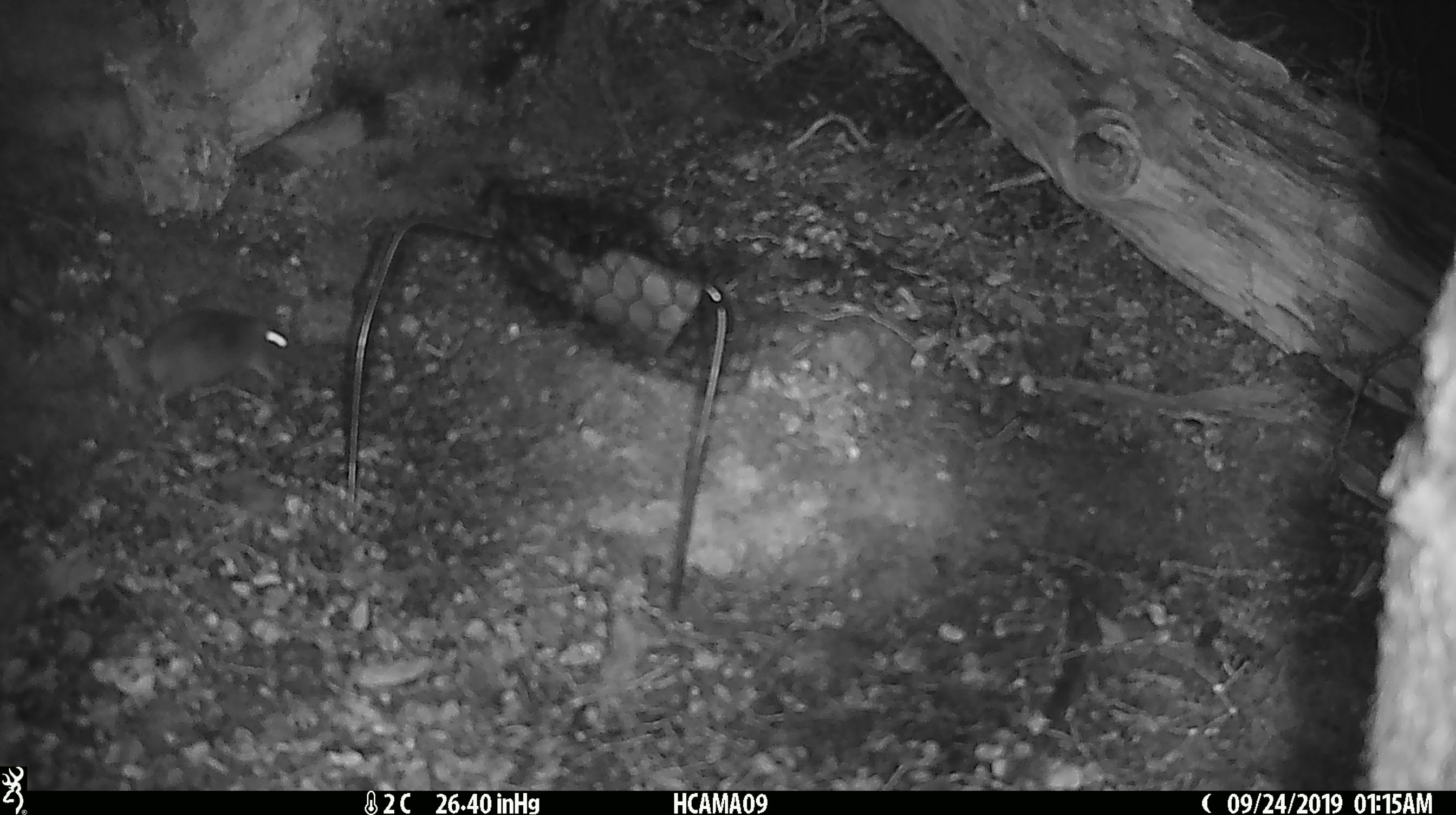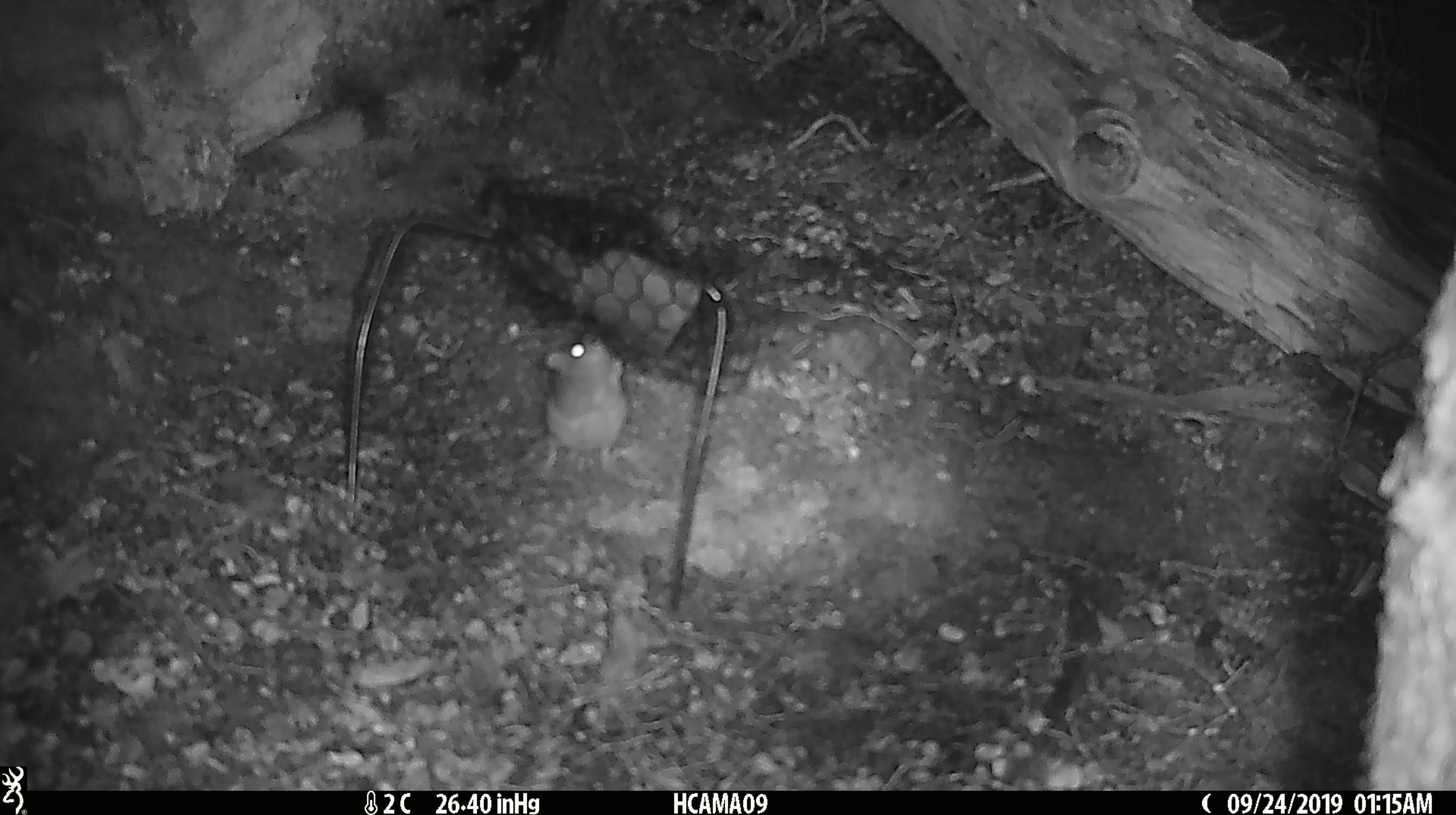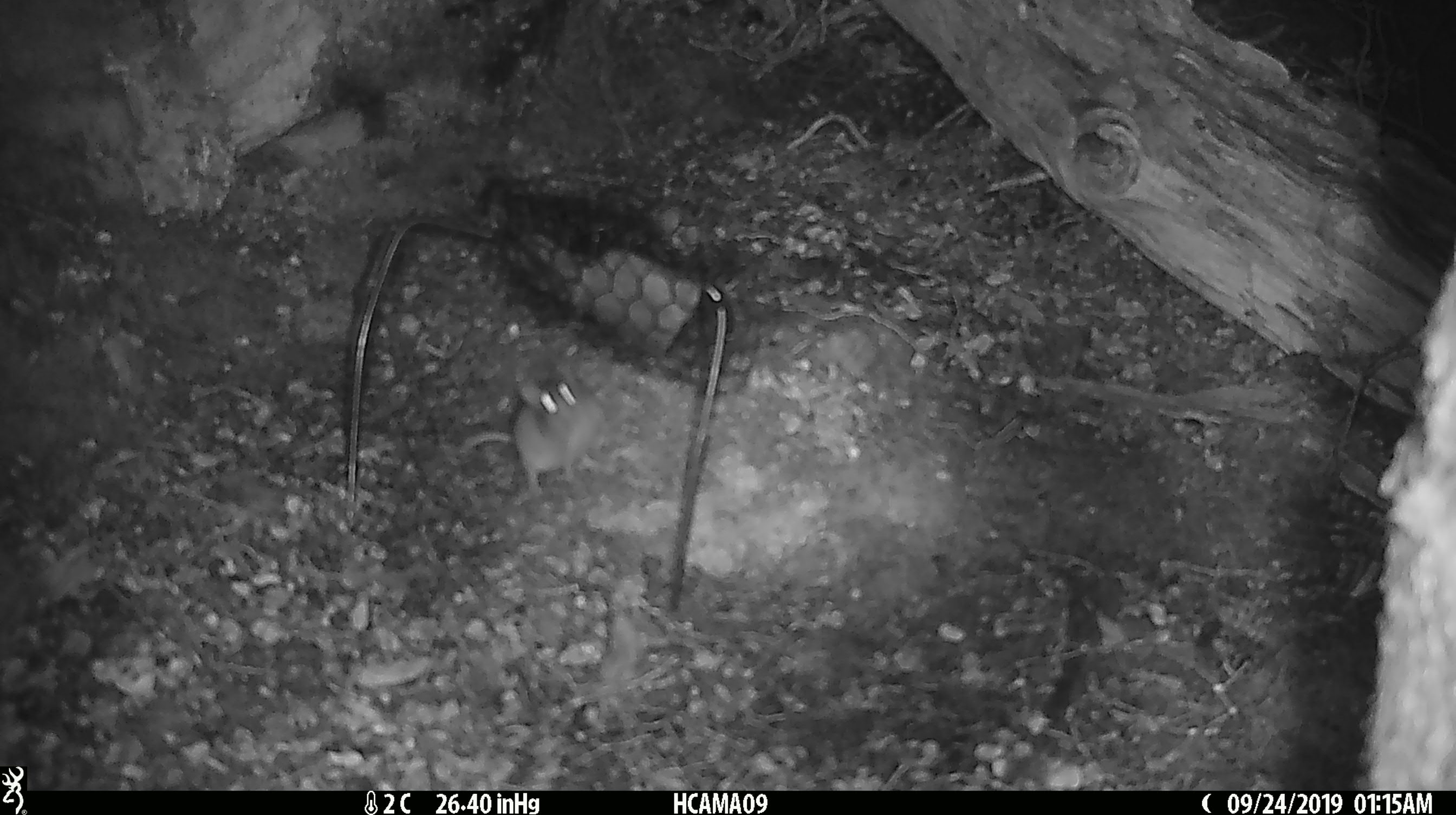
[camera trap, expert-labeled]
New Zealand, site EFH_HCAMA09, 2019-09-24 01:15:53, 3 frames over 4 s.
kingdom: Animalia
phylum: Chordata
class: Mammalia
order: Rodentia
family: Muridae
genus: Mus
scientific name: Mus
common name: mouse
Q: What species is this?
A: Mouse (Mus).